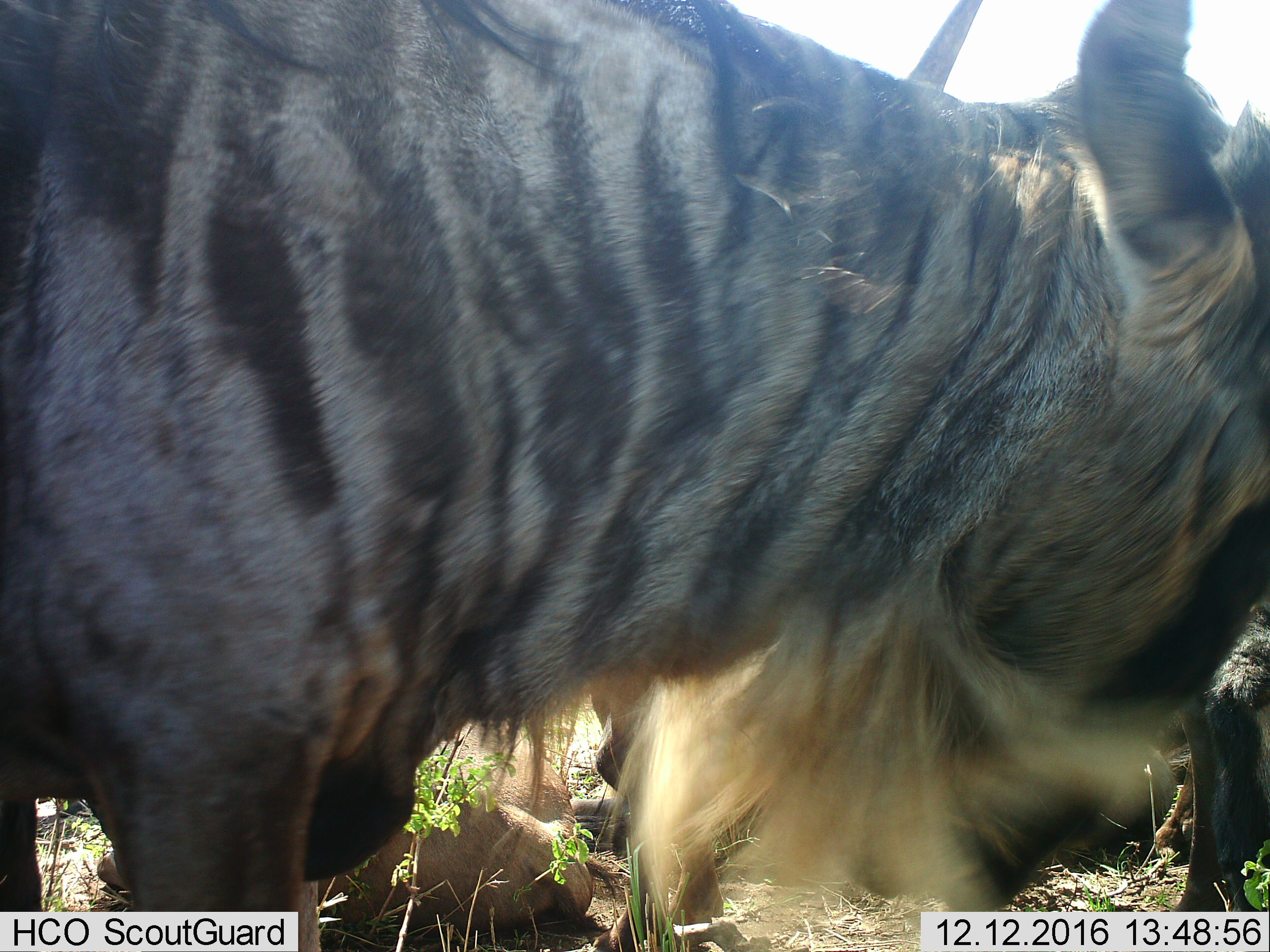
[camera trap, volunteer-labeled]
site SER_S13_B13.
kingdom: Animalia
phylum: Chordata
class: Mammalia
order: Artiodactyla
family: Bovidae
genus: Connochaetes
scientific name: Connochaetes taurinus taurinus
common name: blue wildebeest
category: wildebeestblue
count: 3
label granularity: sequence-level